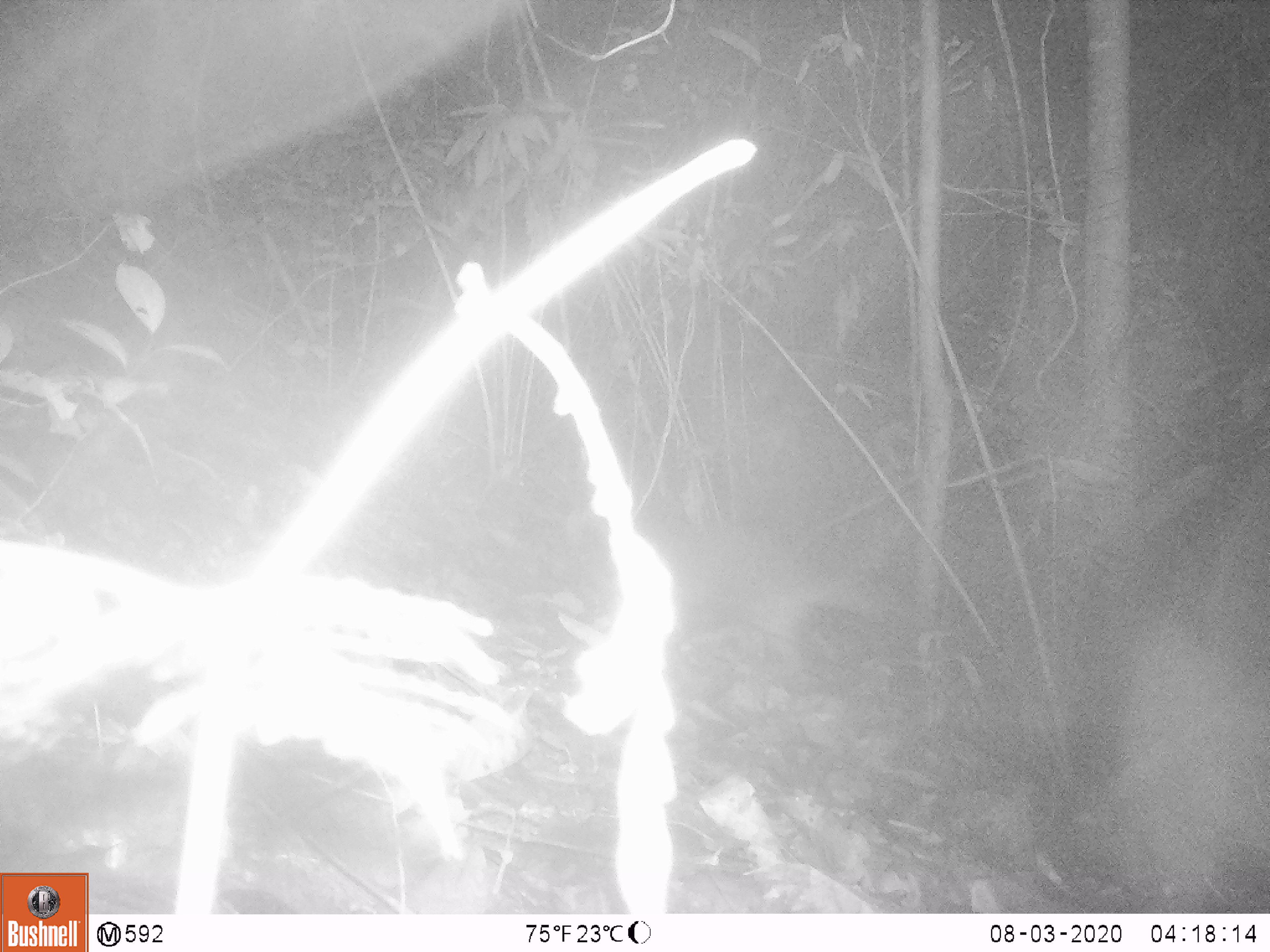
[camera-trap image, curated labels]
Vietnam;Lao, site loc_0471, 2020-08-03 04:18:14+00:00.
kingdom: Animalia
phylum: Chordata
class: Mammalia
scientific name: Mammalia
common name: mammal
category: unidentified small mammal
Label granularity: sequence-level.